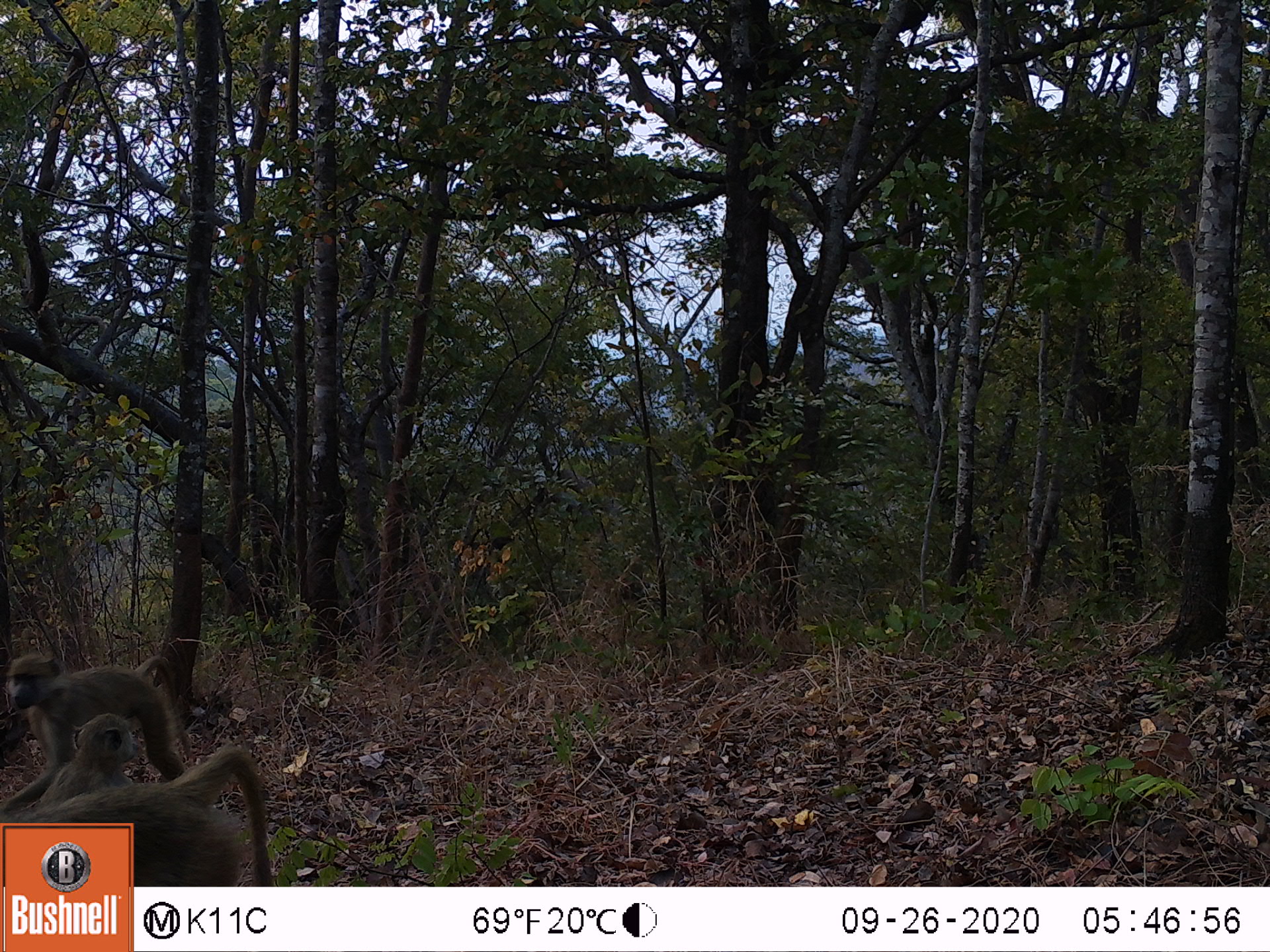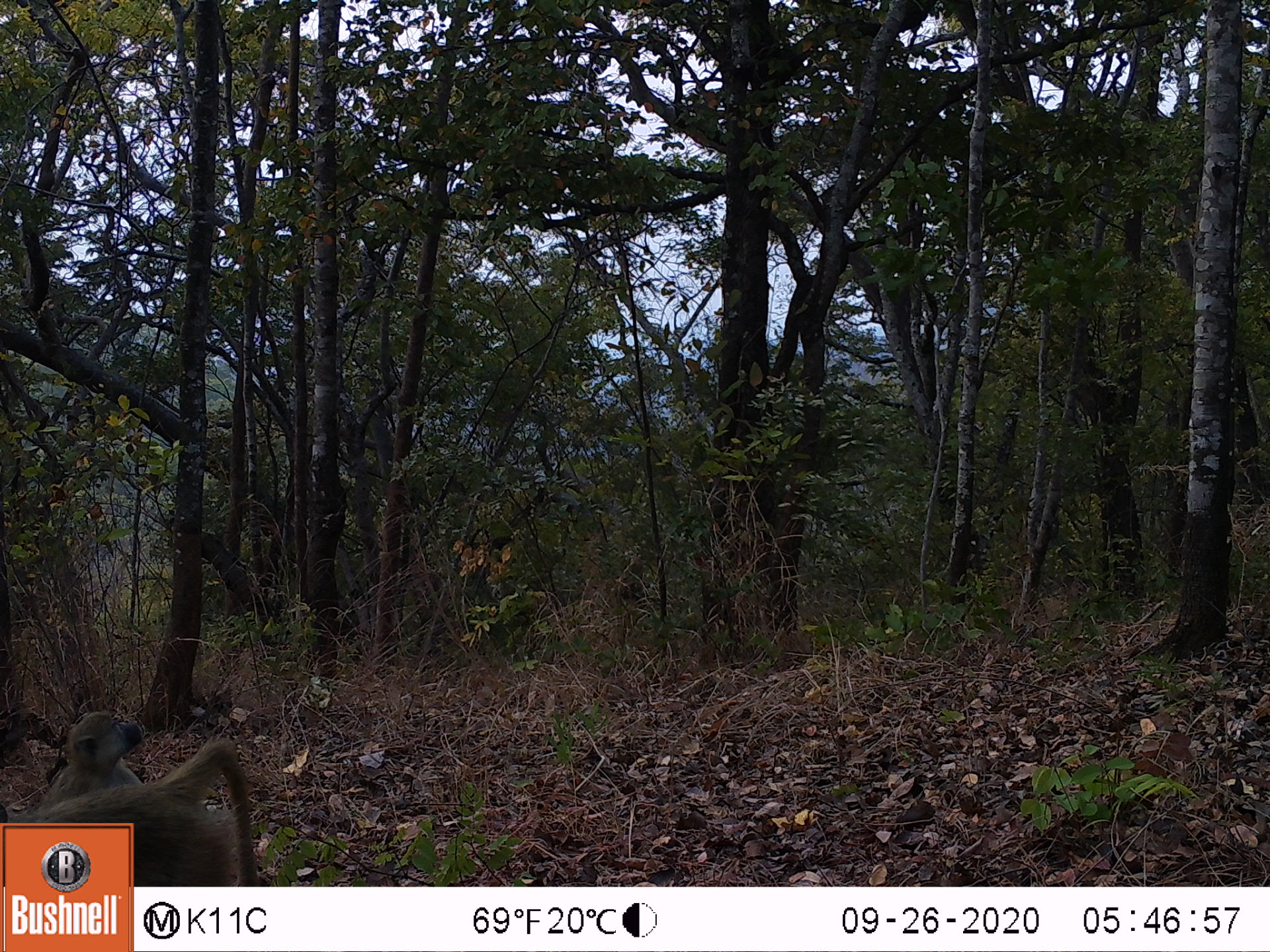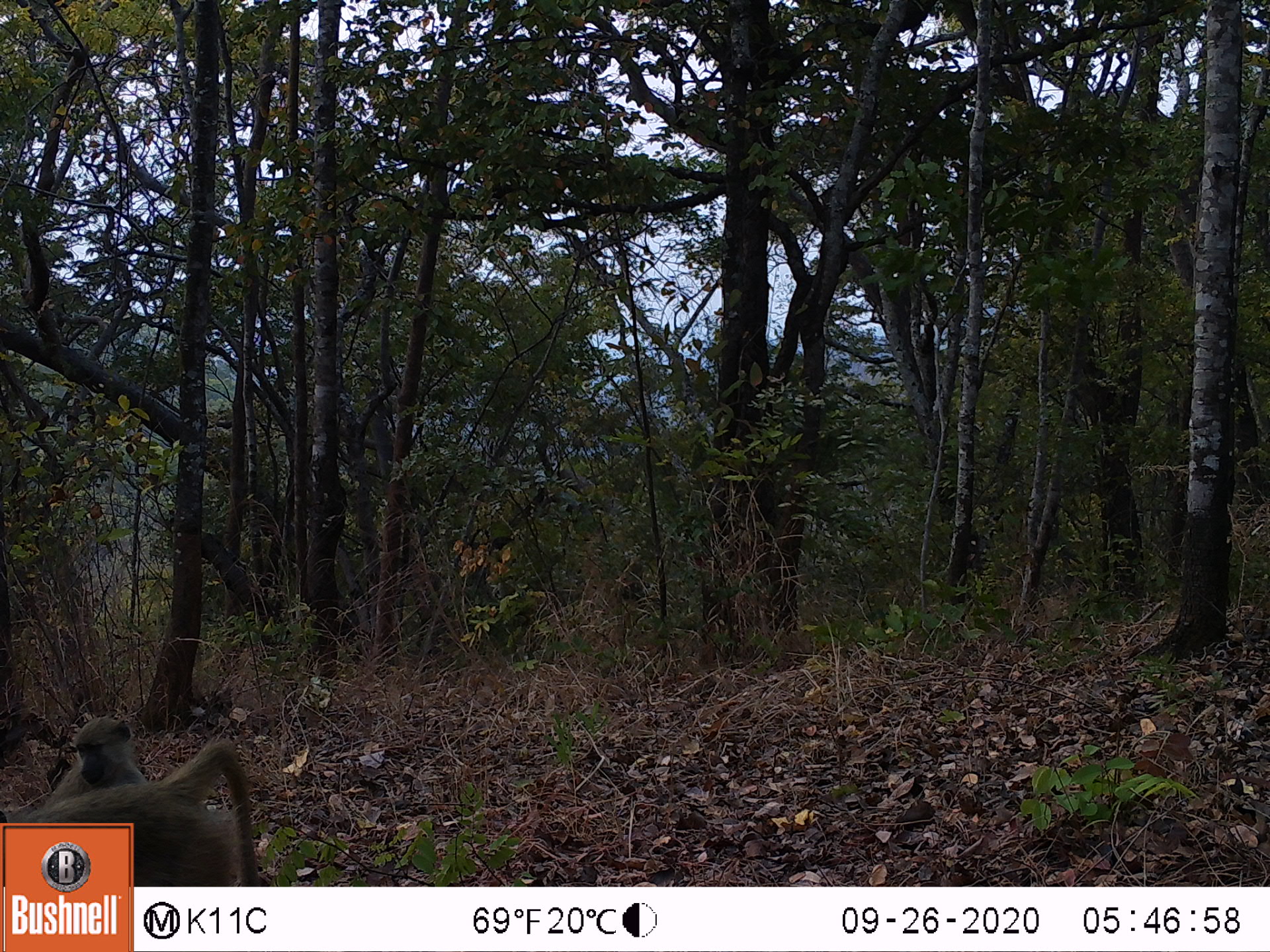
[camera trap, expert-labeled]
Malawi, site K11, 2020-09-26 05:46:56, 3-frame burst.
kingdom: Animalia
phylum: Chordata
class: Mammalia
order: Primates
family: Cercopithecidae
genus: Papio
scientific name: Papio cynocephalus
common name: yellow baboon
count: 3